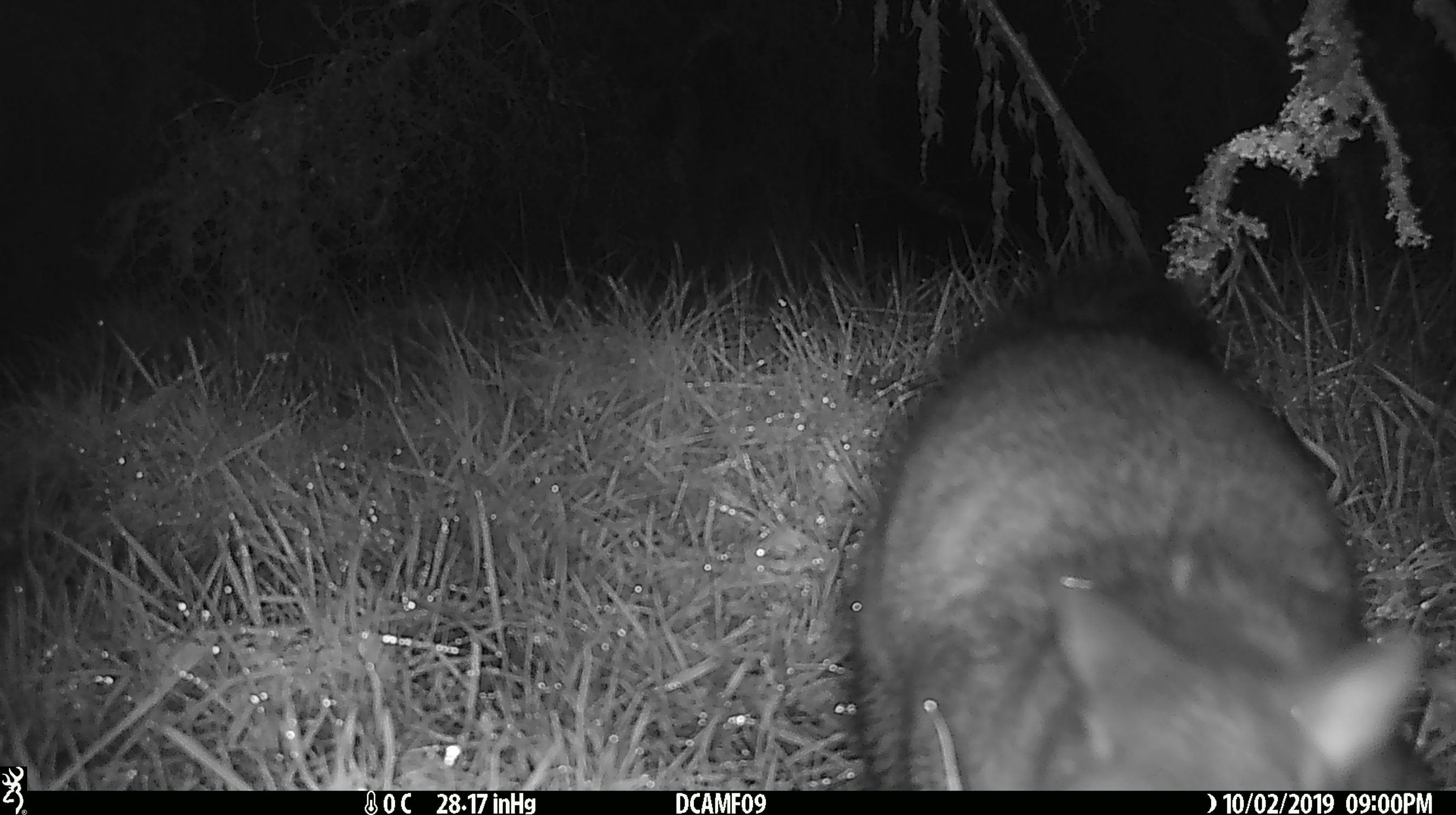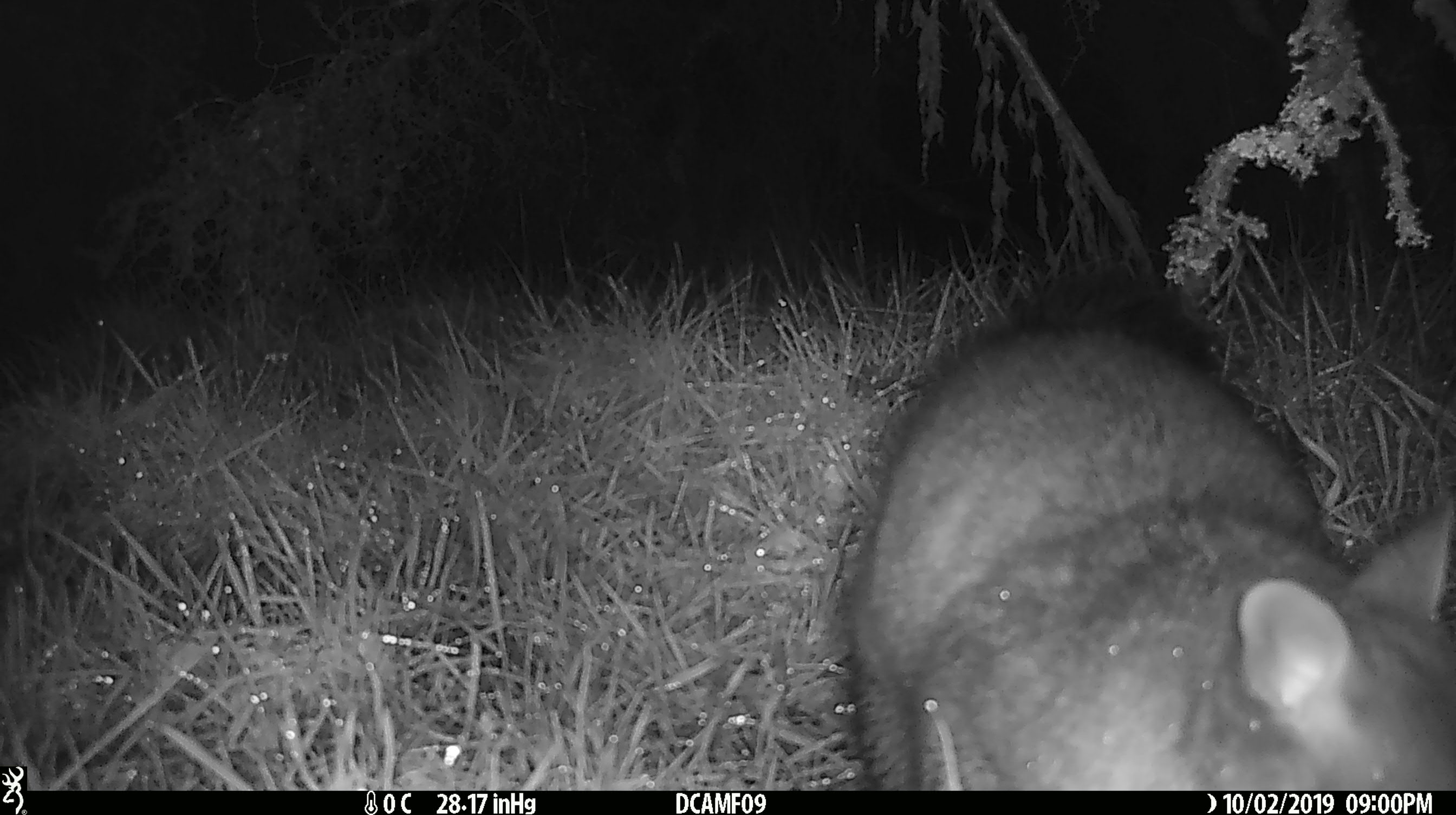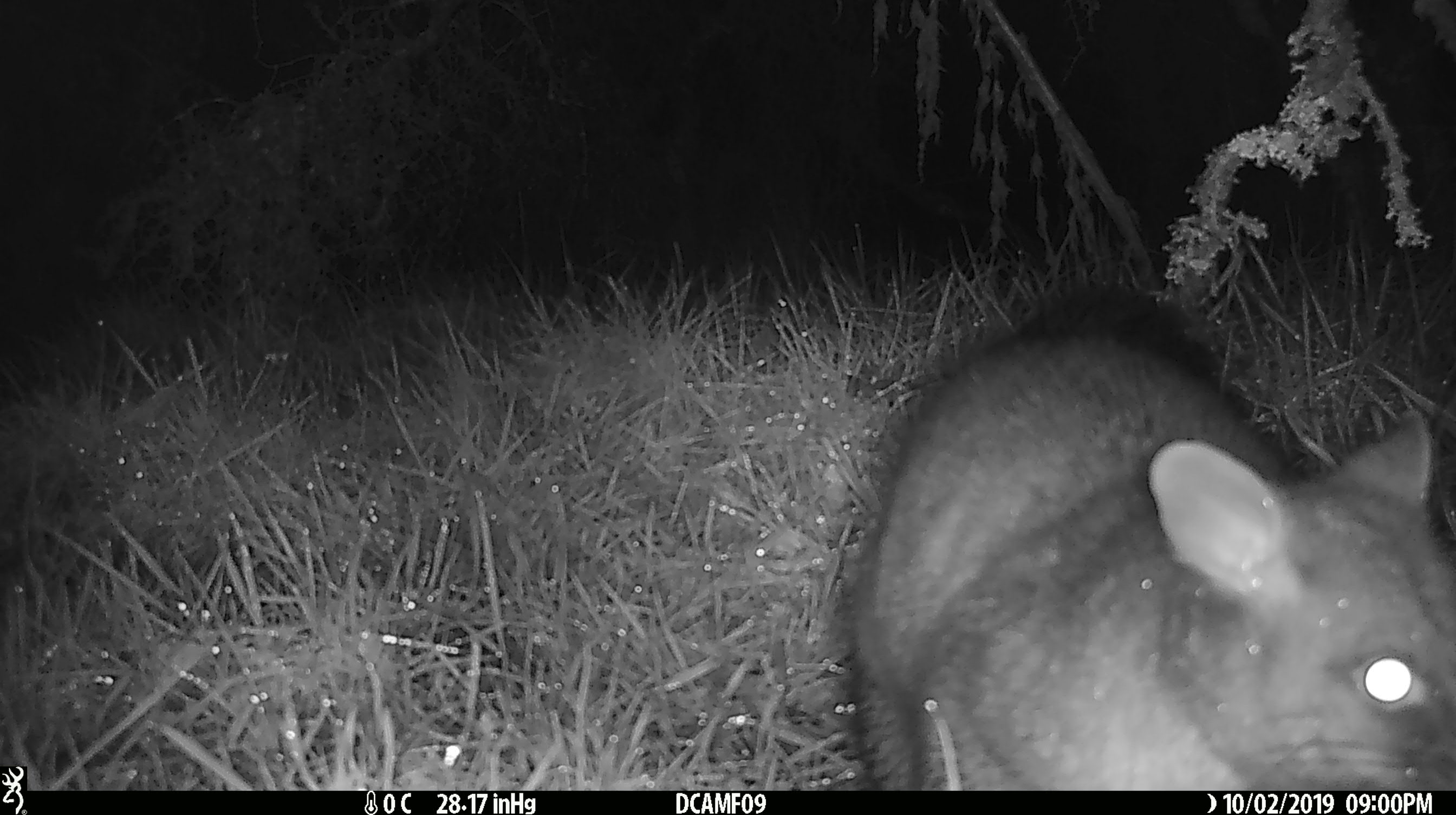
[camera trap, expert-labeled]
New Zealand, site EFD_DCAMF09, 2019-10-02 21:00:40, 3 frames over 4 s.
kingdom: Animalia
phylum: Chordata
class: Mammalia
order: Diprotodontia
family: Phalangeridae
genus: Trichosurus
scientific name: Trichosurus vulpecula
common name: common brushtail possum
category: possum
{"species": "possum (common brushtail possum) (Trichosurus vulpecula)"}